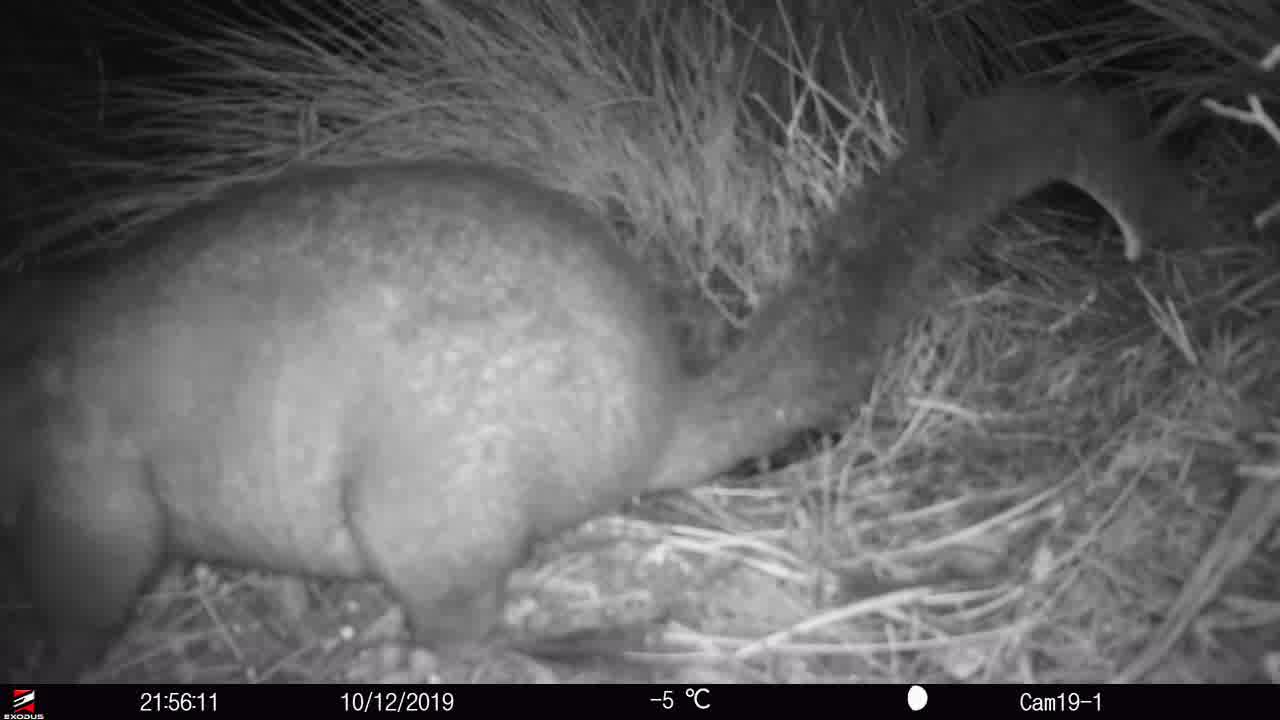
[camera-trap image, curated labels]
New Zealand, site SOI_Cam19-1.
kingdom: Animalia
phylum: Chordata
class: Mammalia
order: Diprotodontia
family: Phalangeridae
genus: Trichosurus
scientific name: Trichosurus vulpecula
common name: common brushtail possum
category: possum